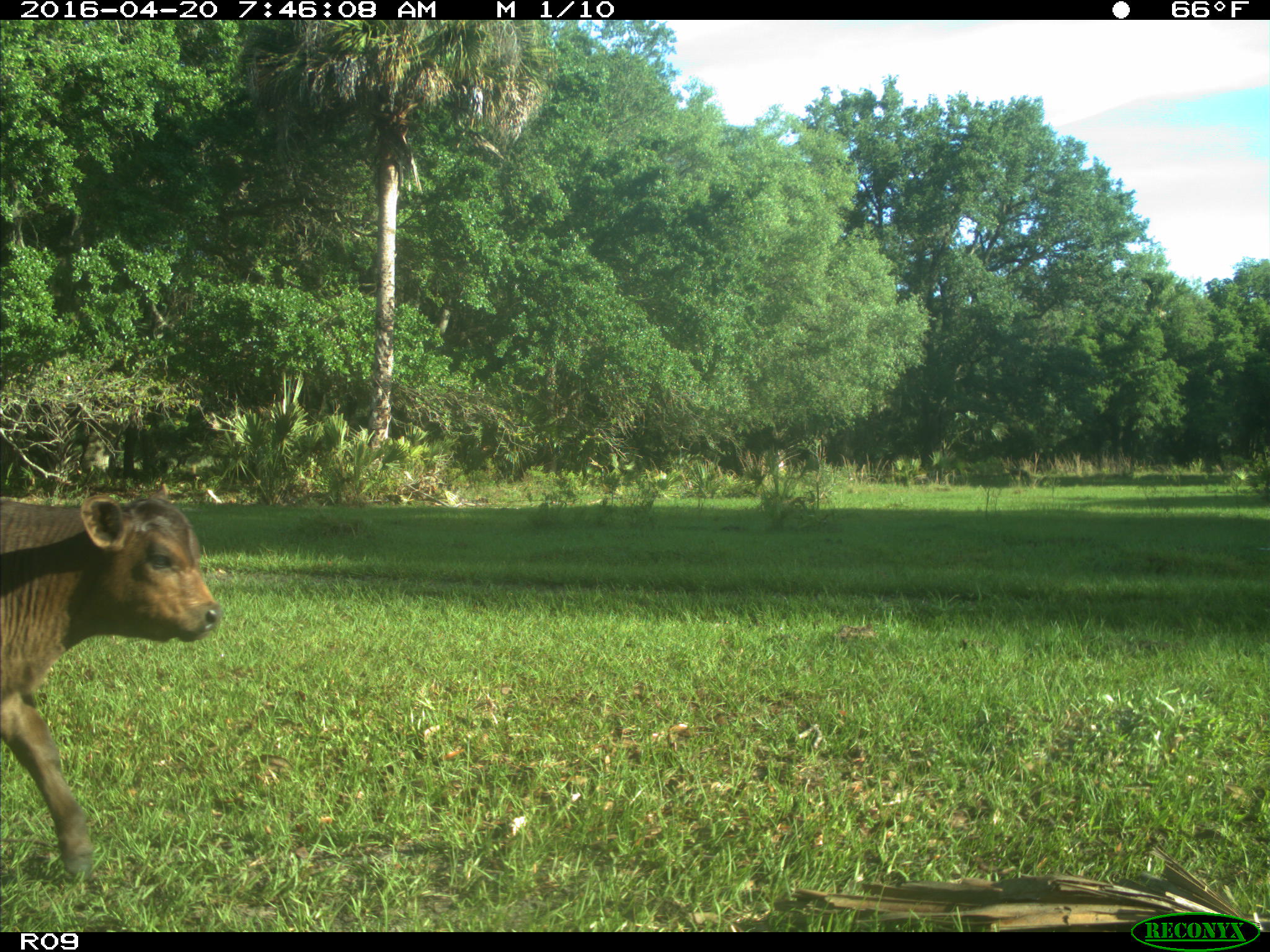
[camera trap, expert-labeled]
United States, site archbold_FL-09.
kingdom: Animalia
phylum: Chordata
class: Mammalia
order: Artiodactyla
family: Bovidae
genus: Bos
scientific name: Bos taurus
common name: domestic cow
Bos taurus (domestic cow).